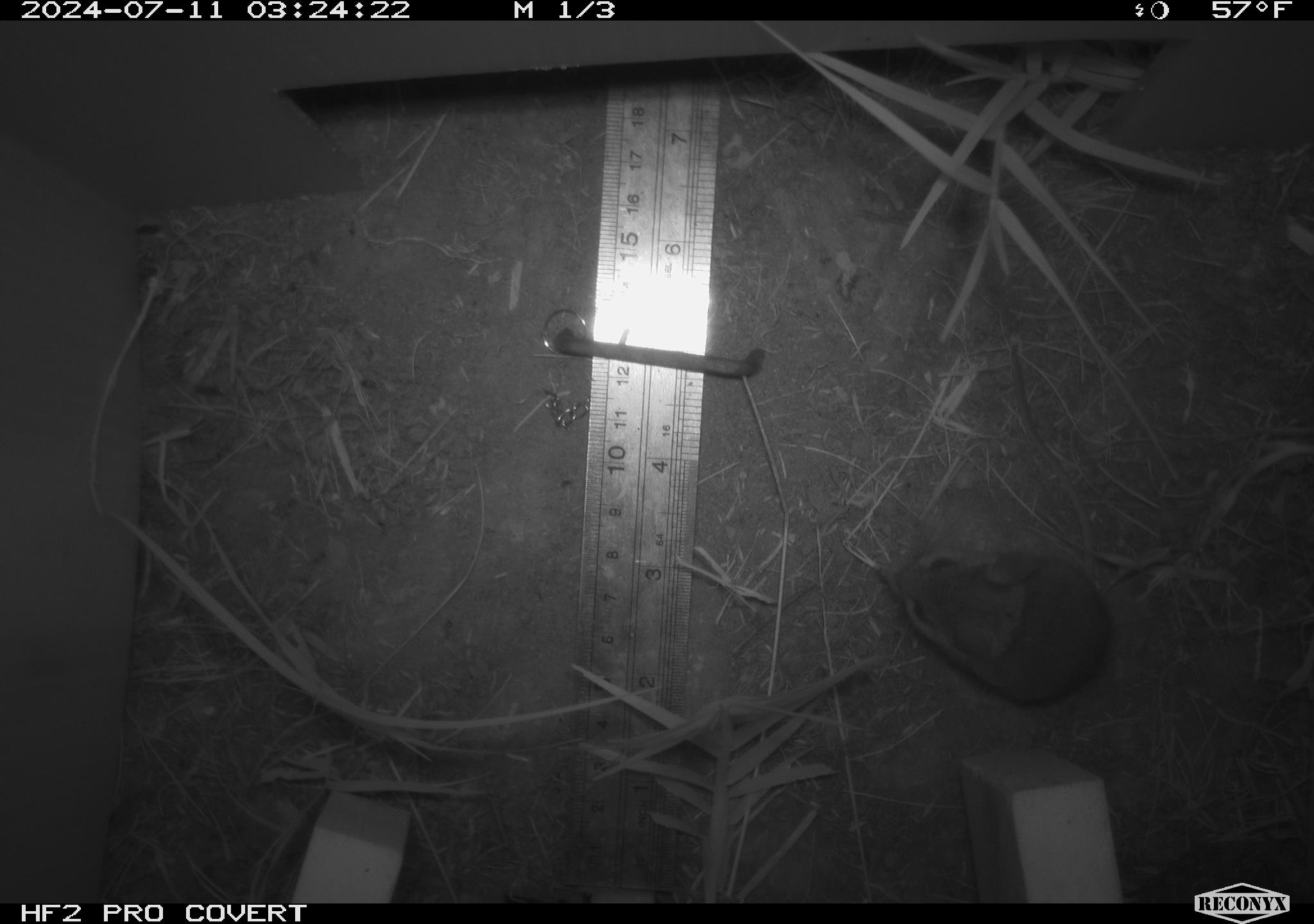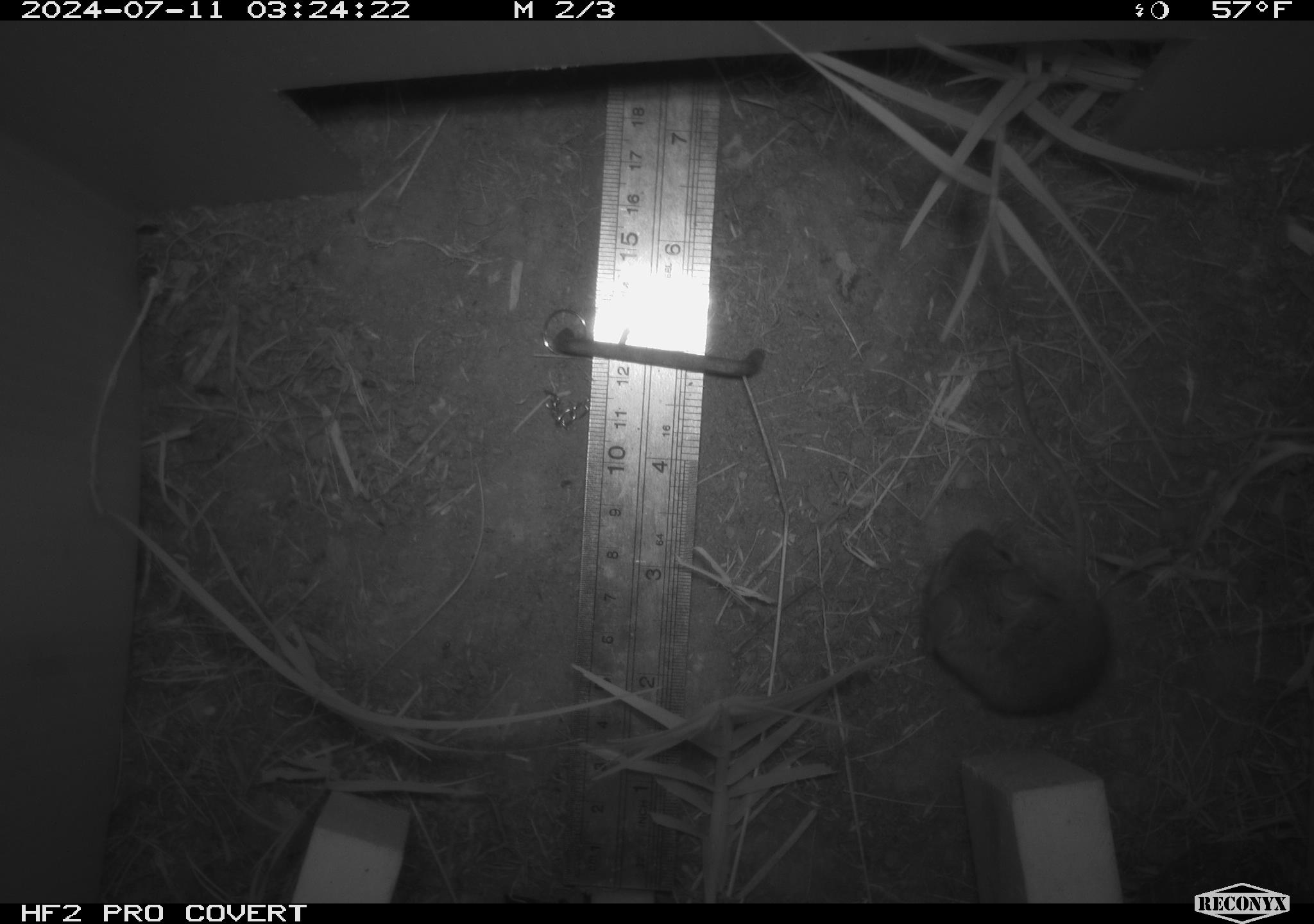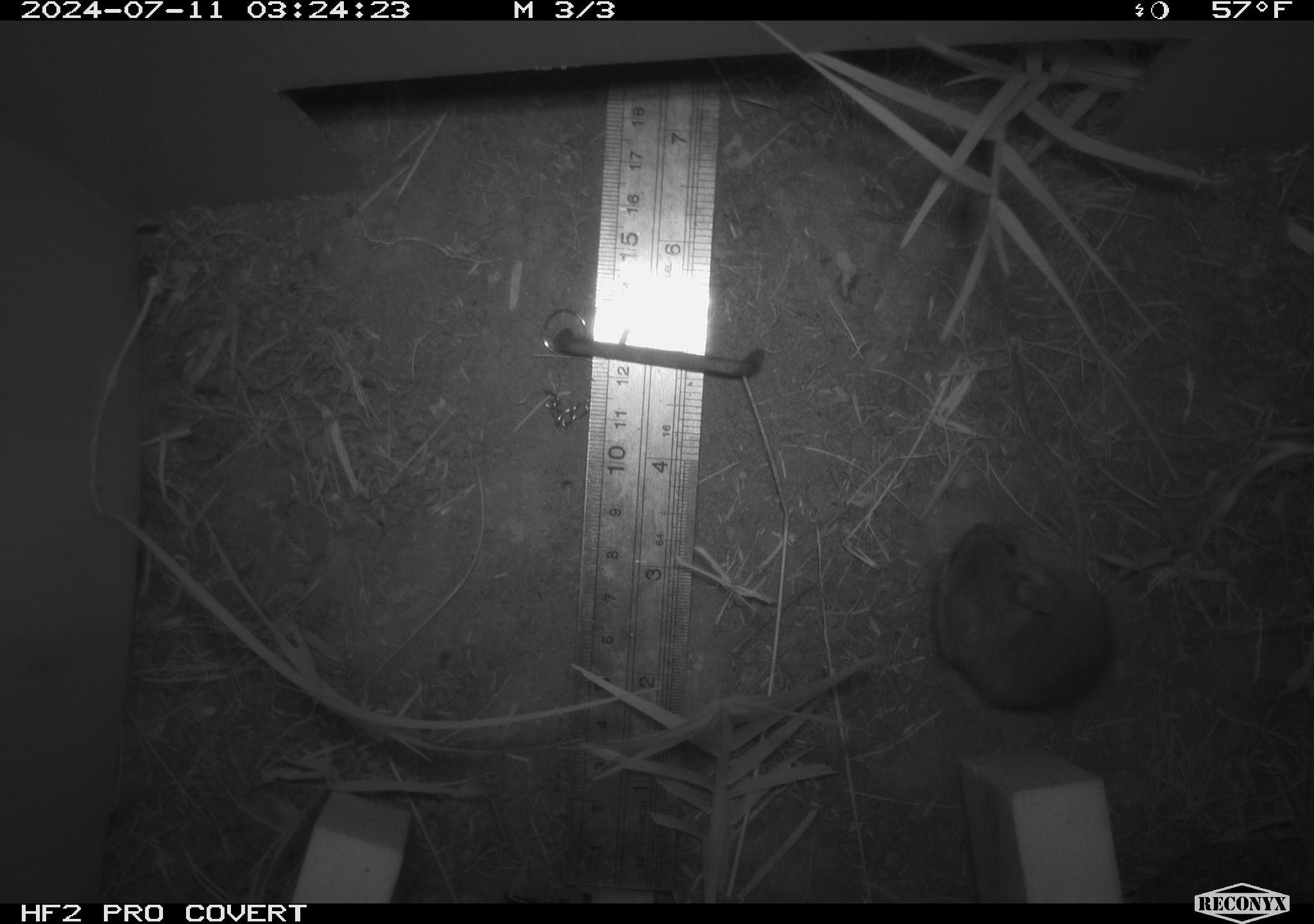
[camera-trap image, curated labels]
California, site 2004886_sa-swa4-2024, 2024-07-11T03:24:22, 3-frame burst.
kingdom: Animalia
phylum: Chordata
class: Mammalia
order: Rodentia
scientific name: Rodentia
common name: mouse species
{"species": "mouse species (Rodentia)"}